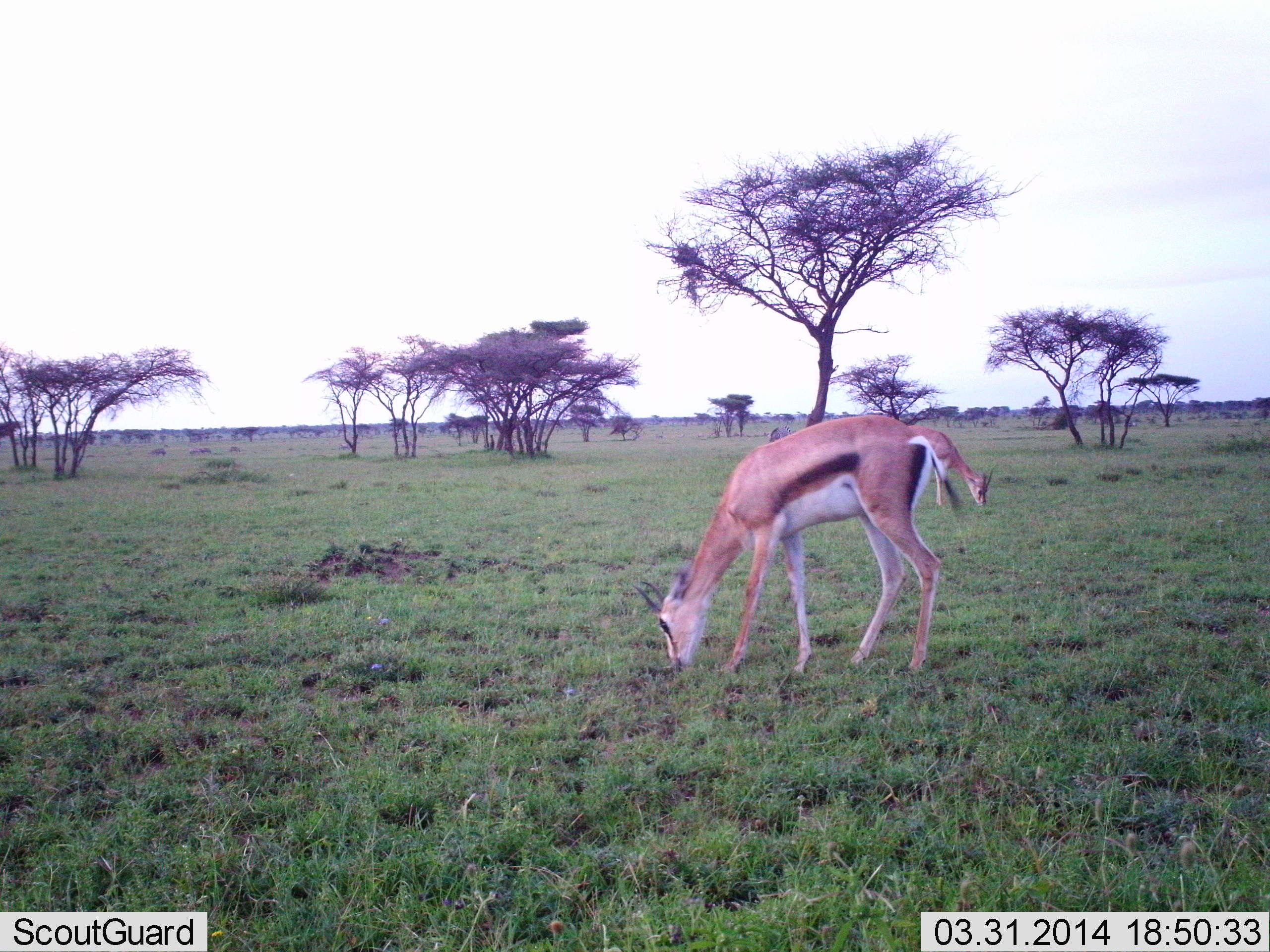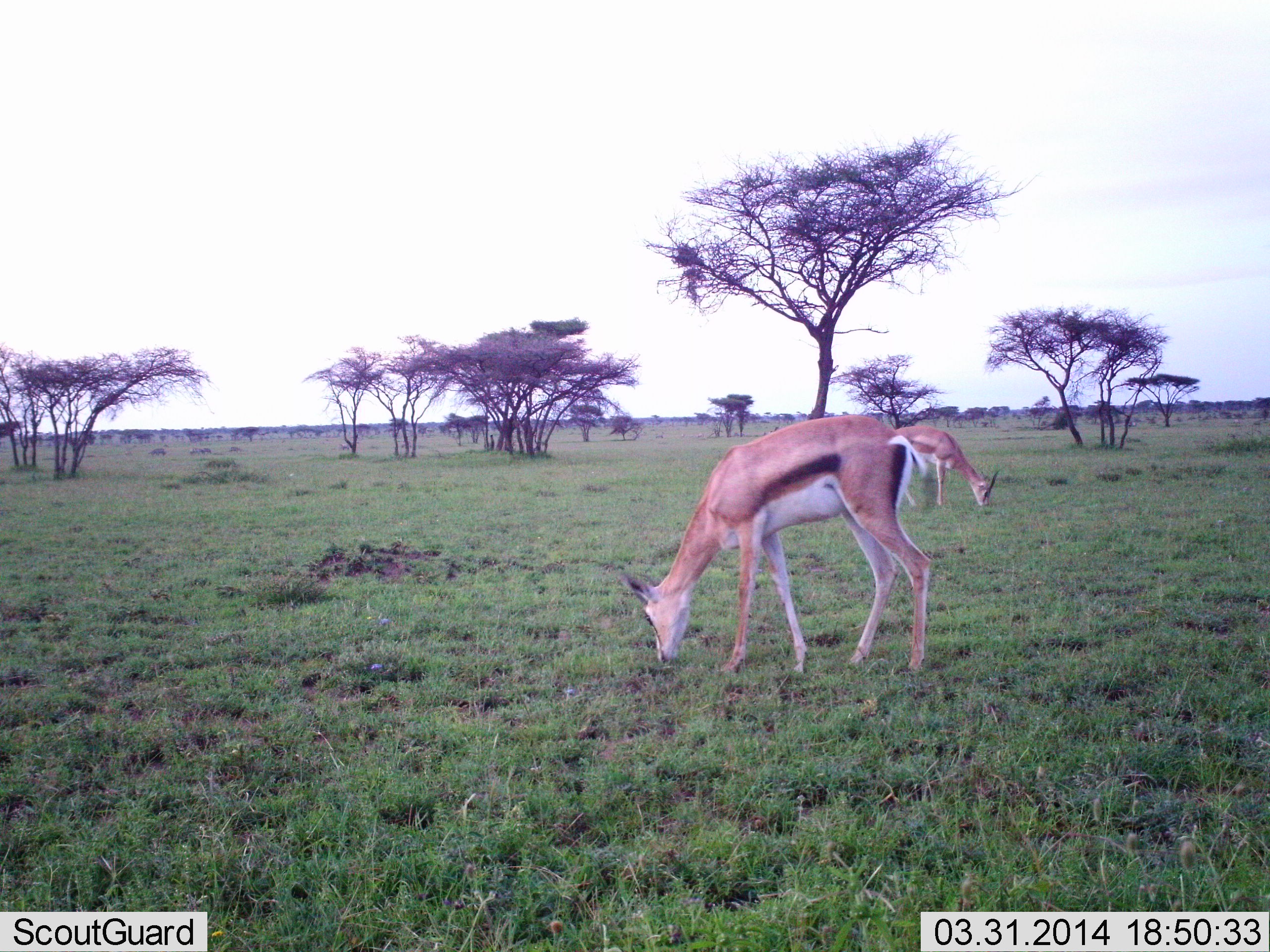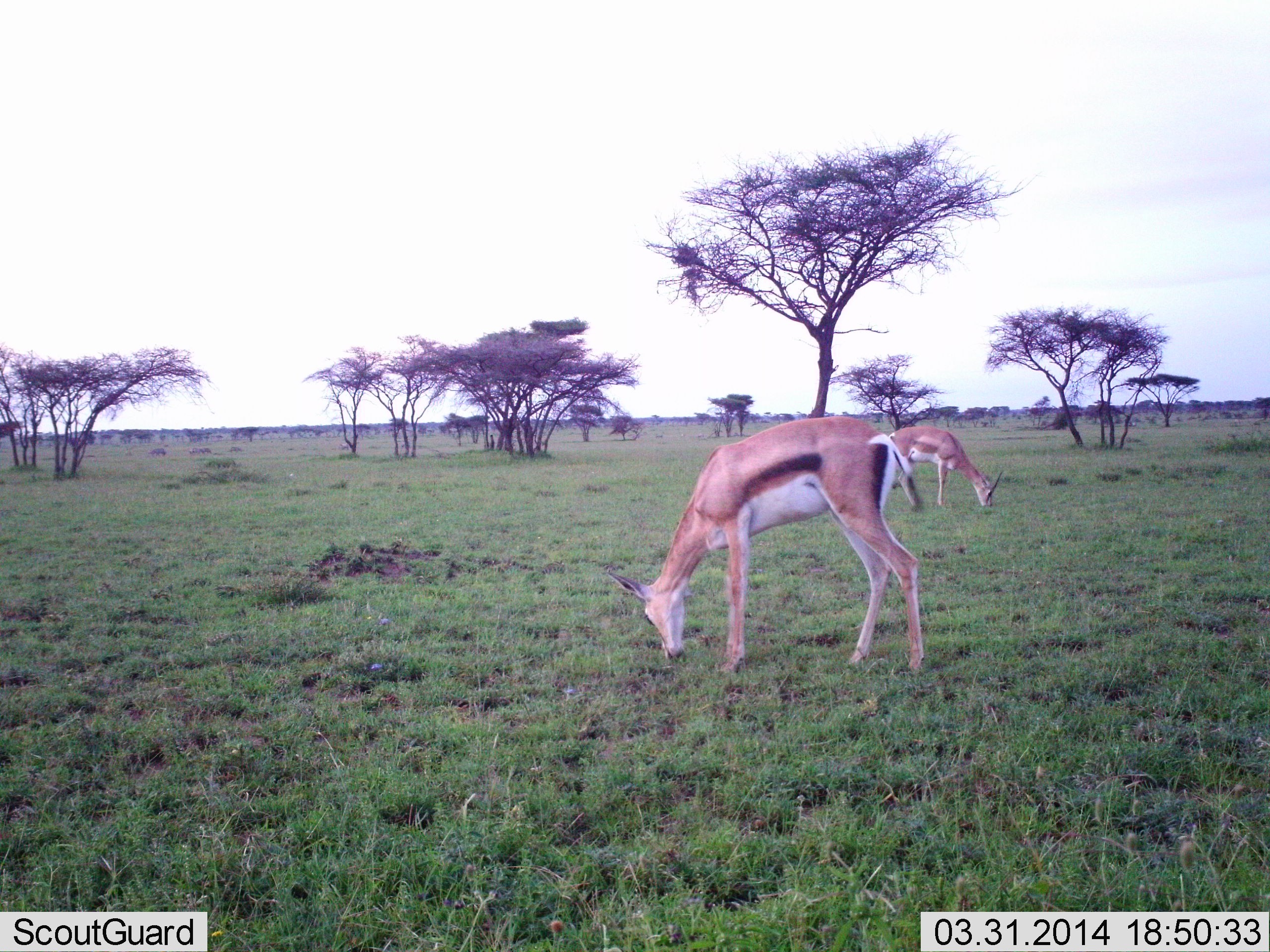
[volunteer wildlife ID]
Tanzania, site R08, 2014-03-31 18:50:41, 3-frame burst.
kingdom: Animalia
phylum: Chordata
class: Mammalia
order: Artiodactyla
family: Bovidae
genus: Eudorcas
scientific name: Eudorcas thomsonii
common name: thomson's gazelle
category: gazellethomsons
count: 2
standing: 23%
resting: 0%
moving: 0%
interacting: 0%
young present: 0%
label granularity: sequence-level